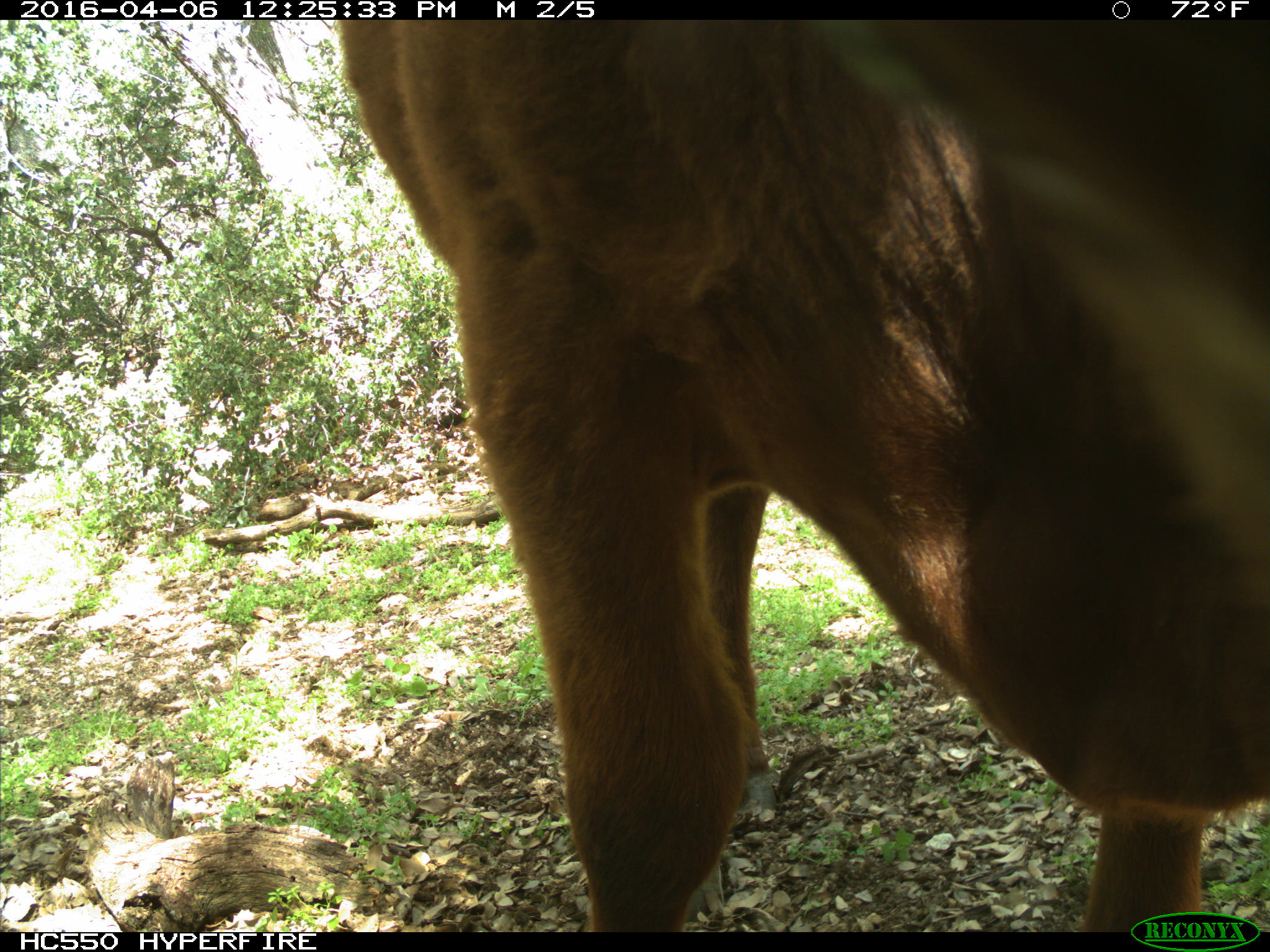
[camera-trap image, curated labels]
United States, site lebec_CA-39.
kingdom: Animalia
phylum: Chordata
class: Mammalia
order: Artiodactyla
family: Bovidae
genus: Bos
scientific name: Bos taurus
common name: domestic cow